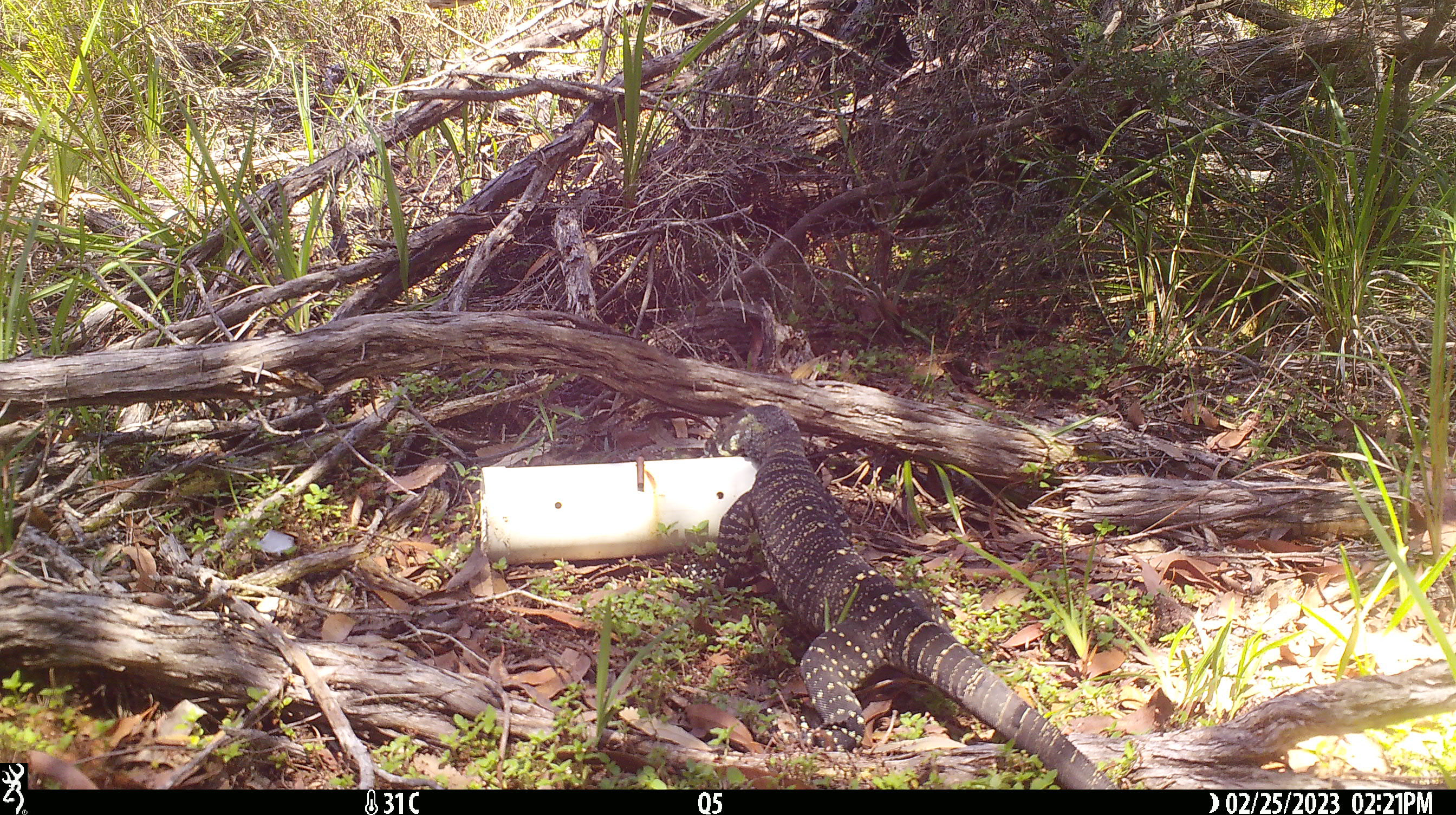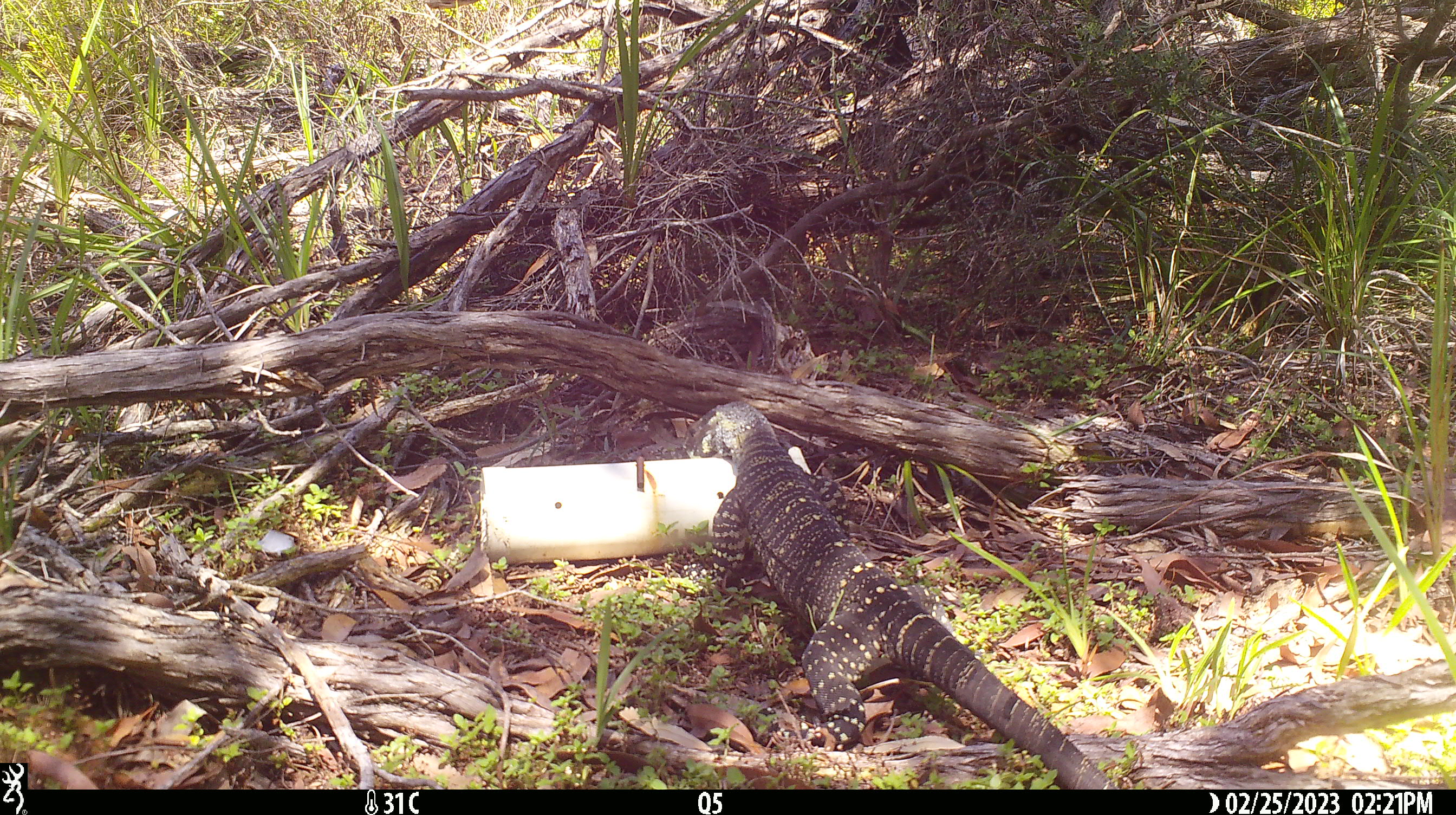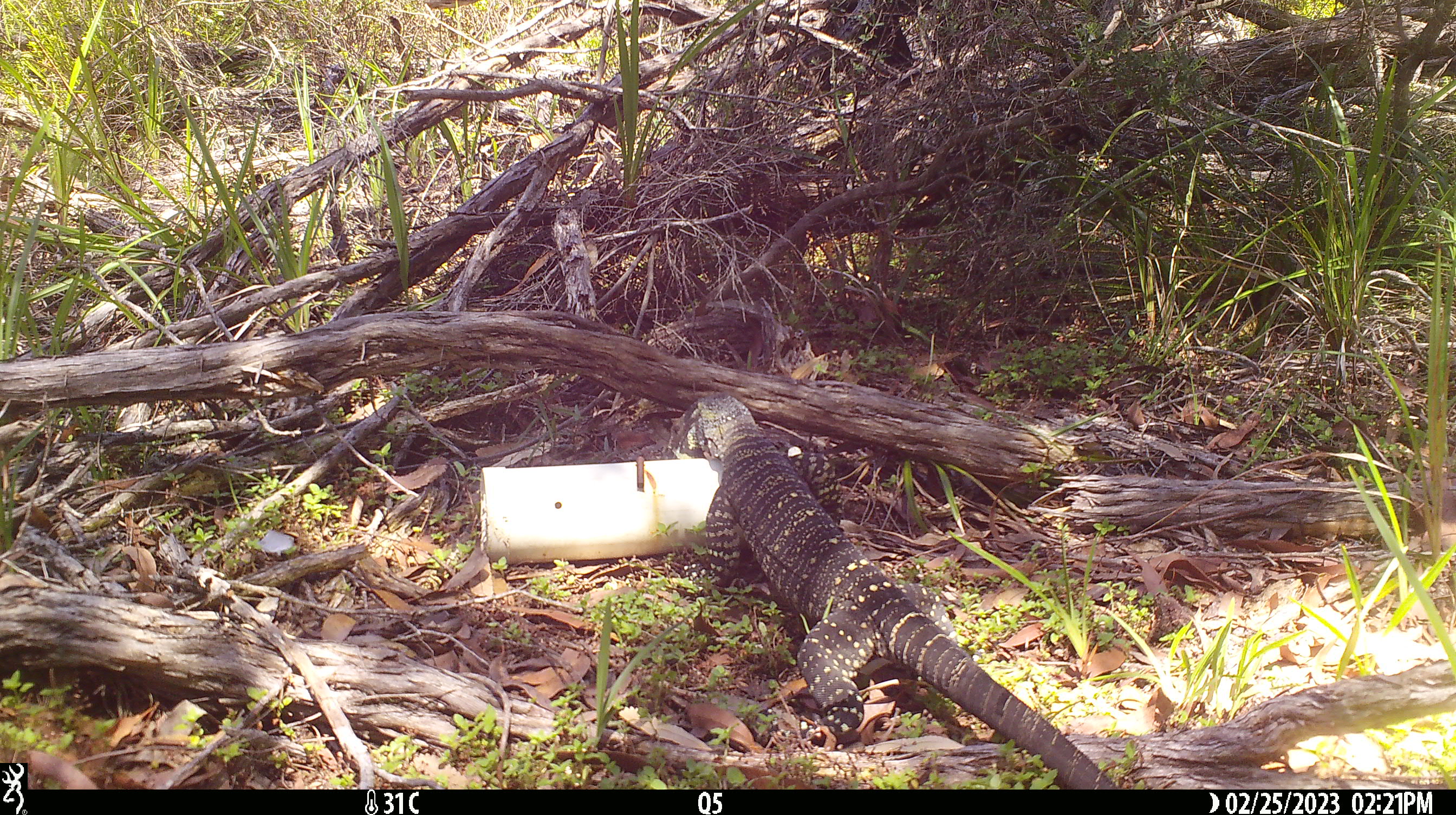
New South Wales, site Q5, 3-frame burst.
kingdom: Animalia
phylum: Chordata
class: Reptilia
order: Squamata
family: Varanidae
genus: Varanus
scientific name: Varanus varius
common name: lace monitor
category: goanna